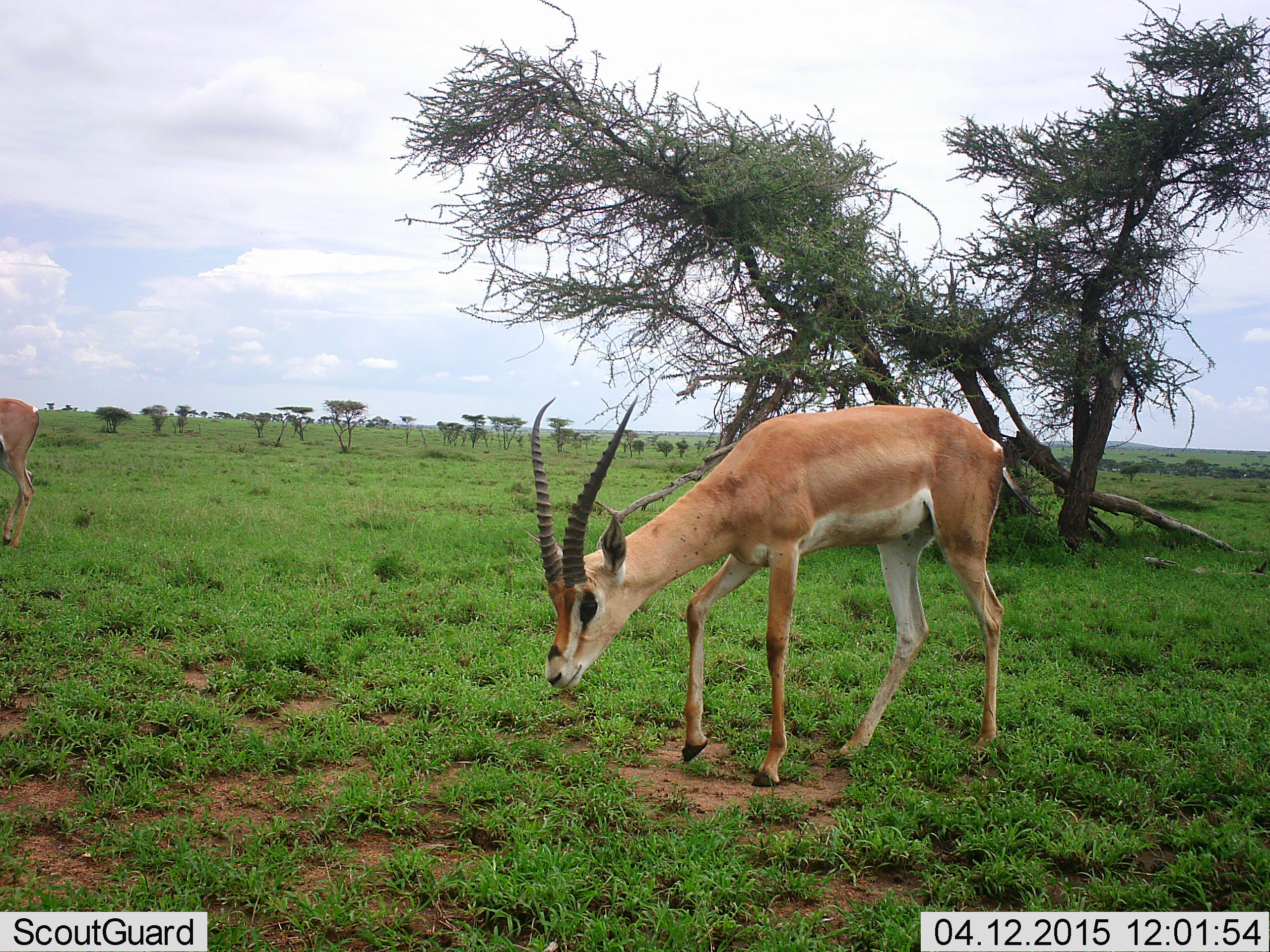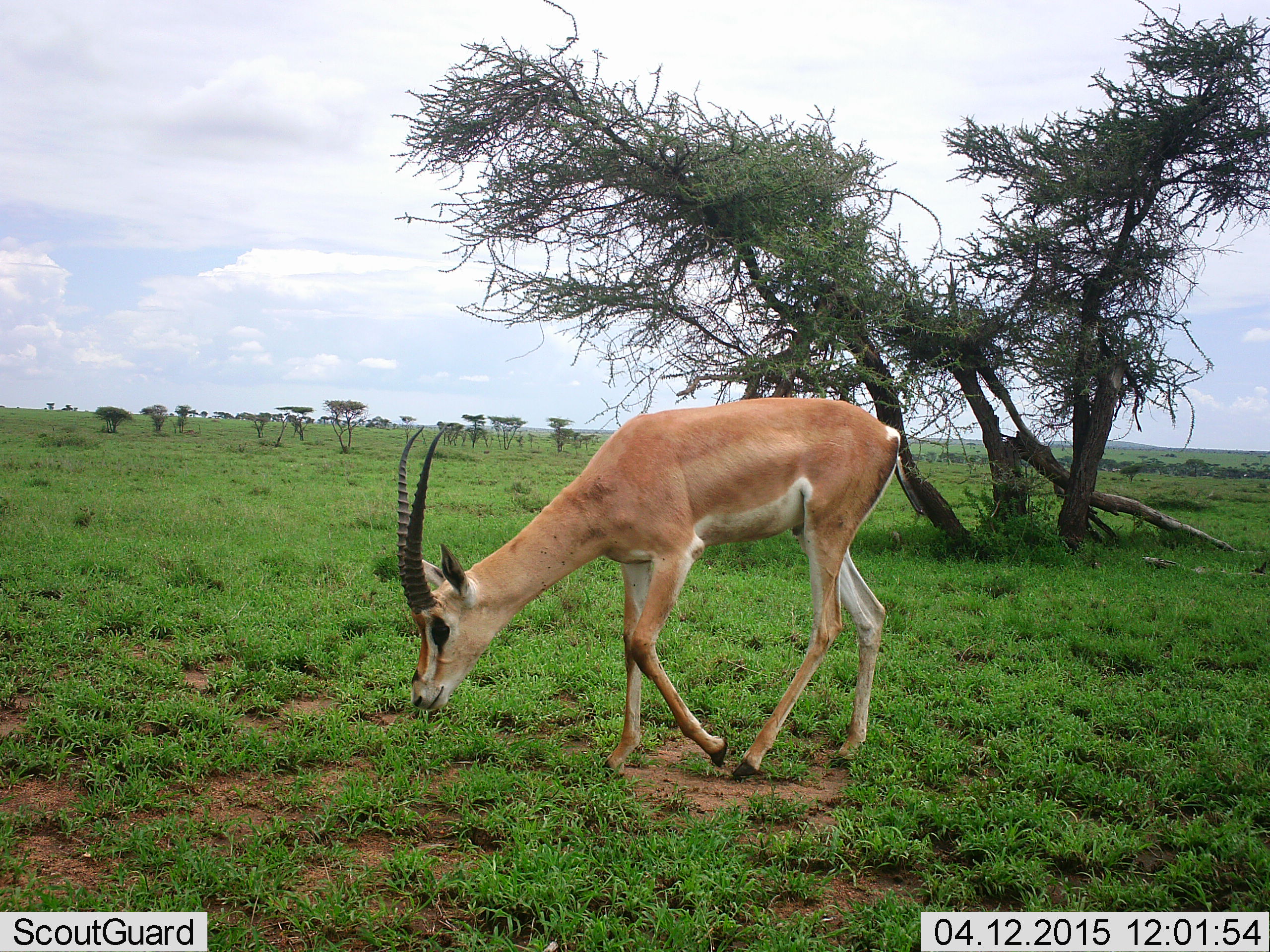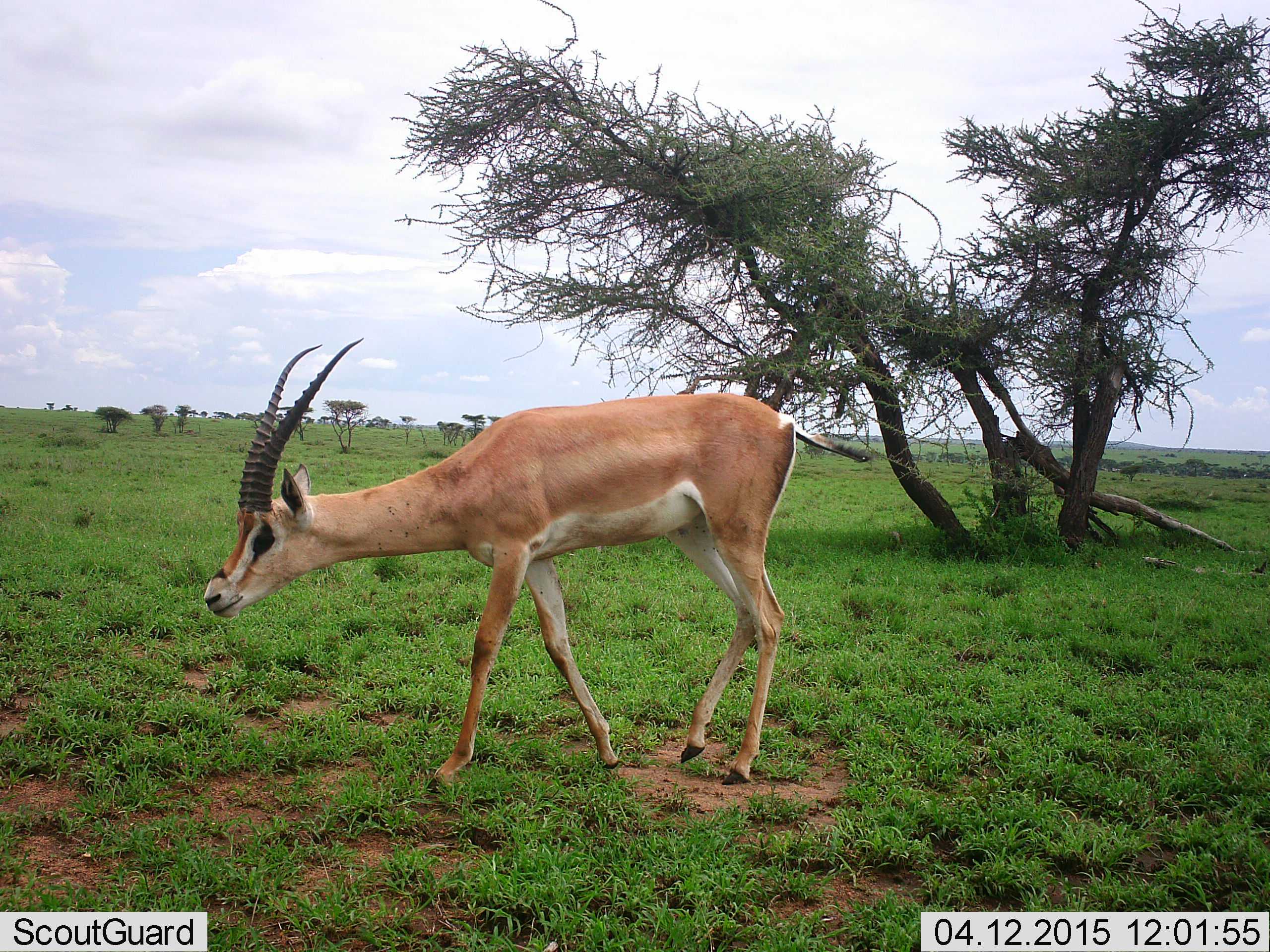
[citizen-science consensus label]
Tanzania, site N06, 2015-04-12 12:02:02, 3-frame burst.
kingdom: Animalia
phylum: Chordata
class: Mammalia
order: Artiodactyla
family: Bovidae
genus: Nanger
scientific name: Nanger granti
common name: grant's gazelle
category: gazellegrants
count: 2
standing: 0%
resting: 0%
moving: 60%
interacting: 0%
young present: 0%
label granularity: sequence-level